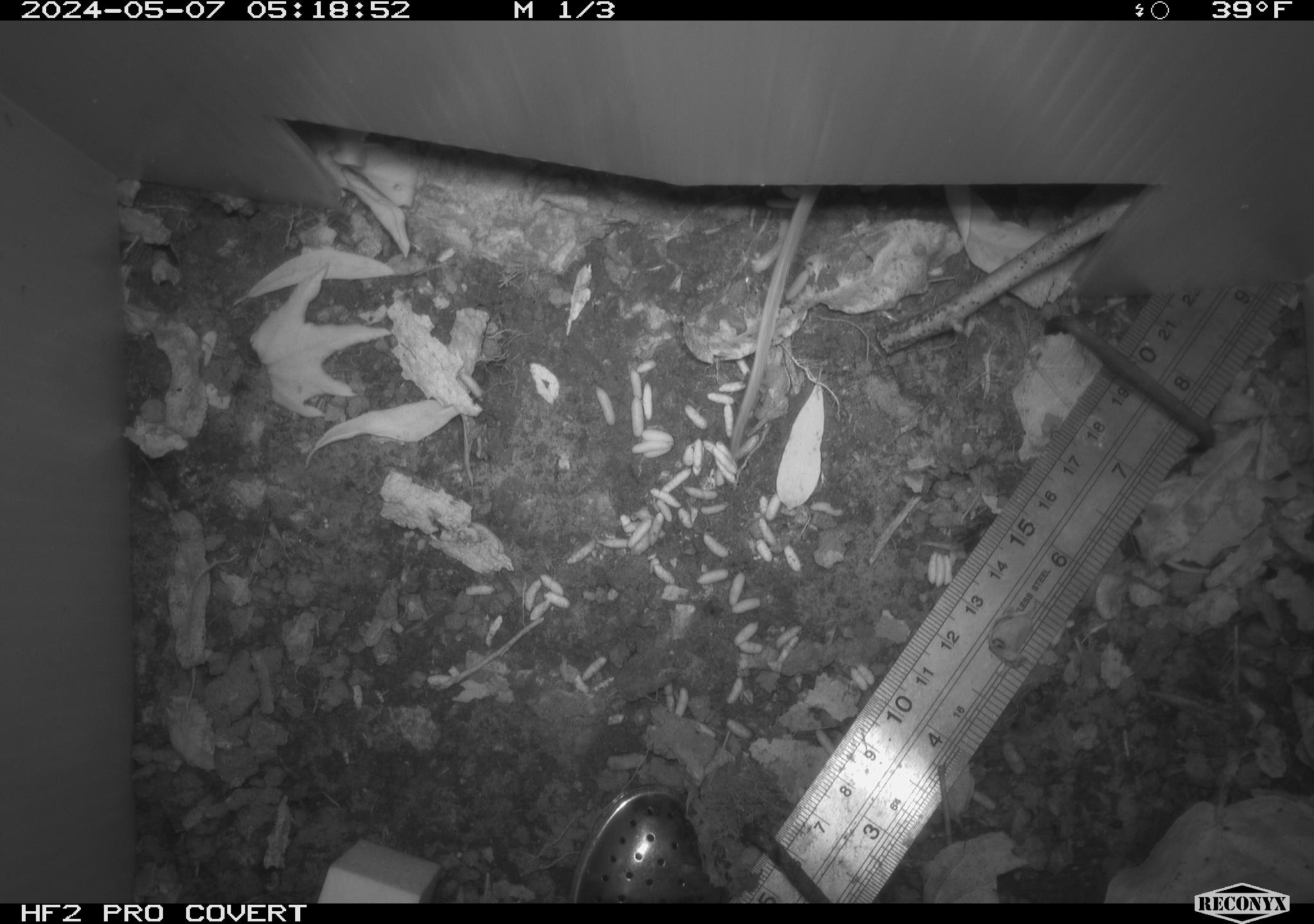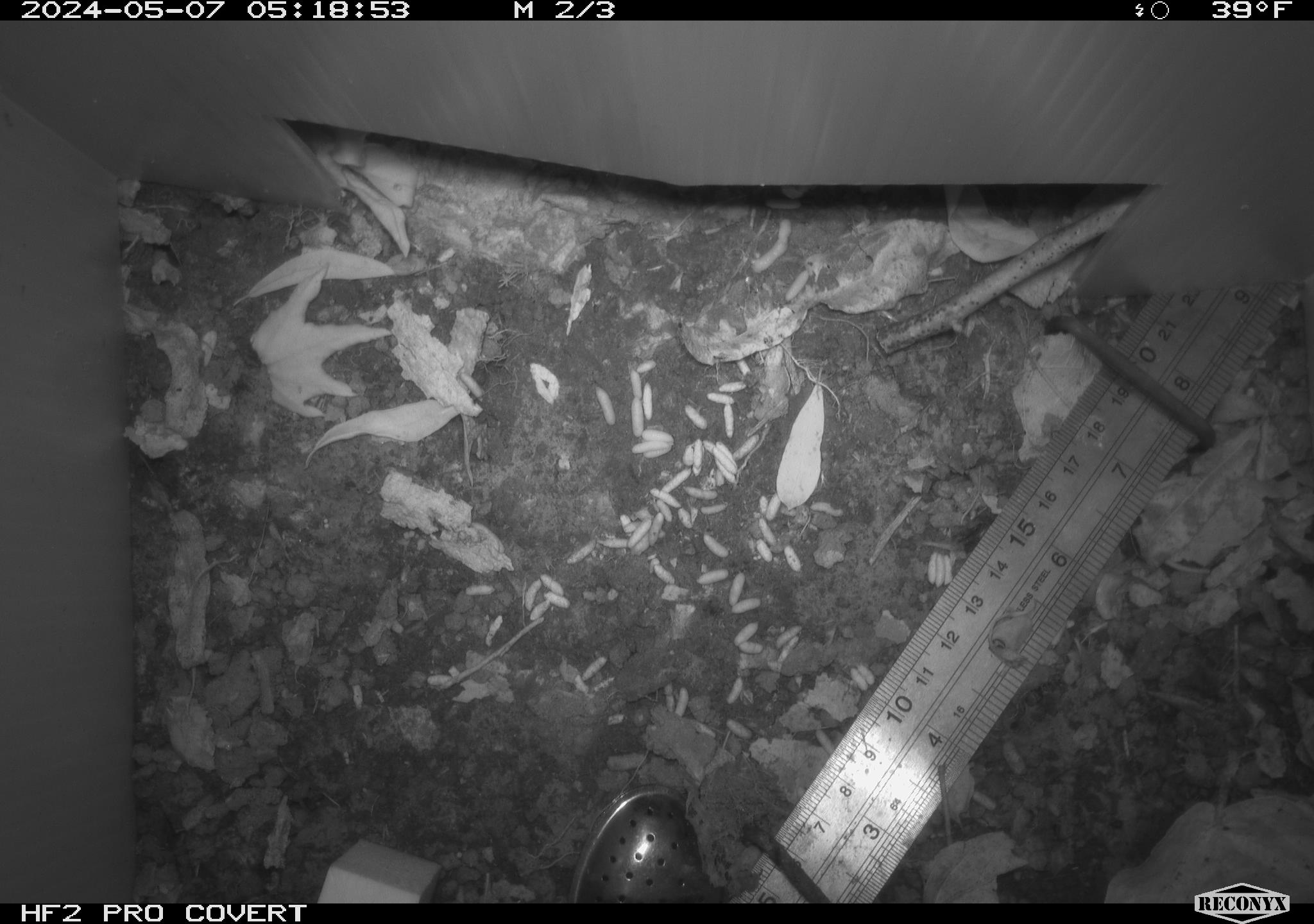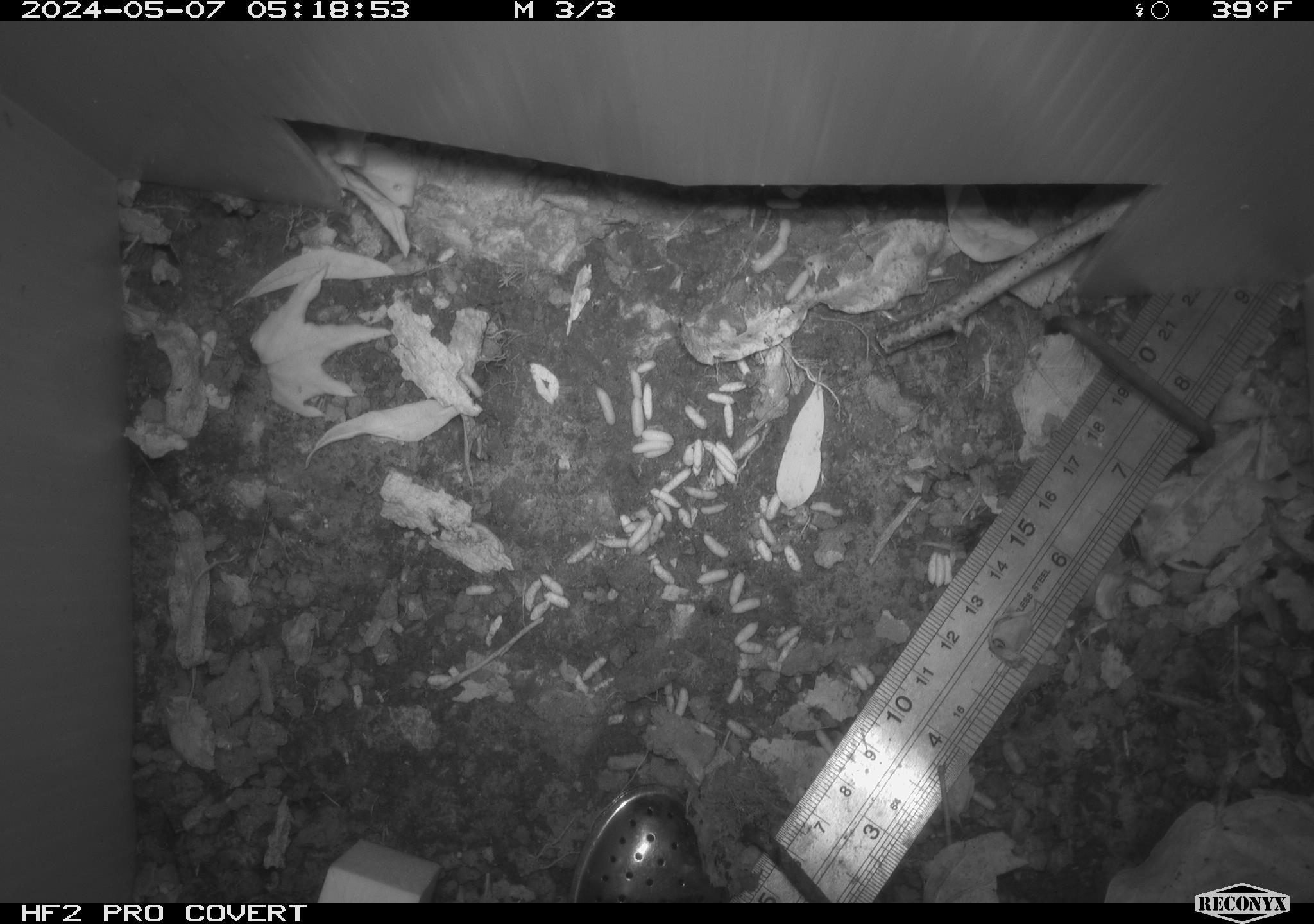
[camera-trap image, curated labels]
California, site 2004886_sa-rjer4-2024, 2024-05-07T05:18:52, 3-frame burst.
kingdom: Animalia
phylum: Chordata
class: Mammalia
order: Rodentia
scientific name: Rodentia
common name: mouse species